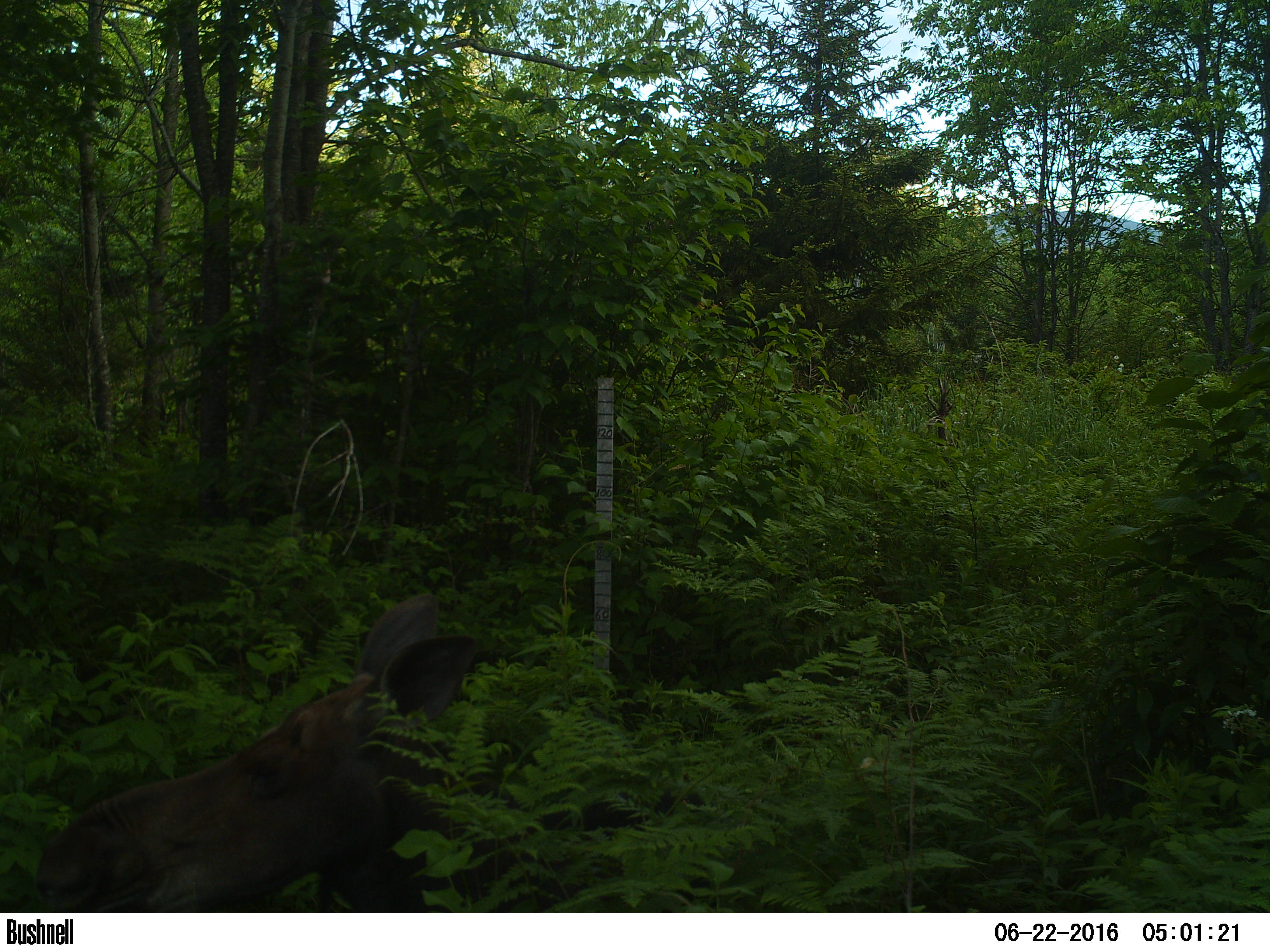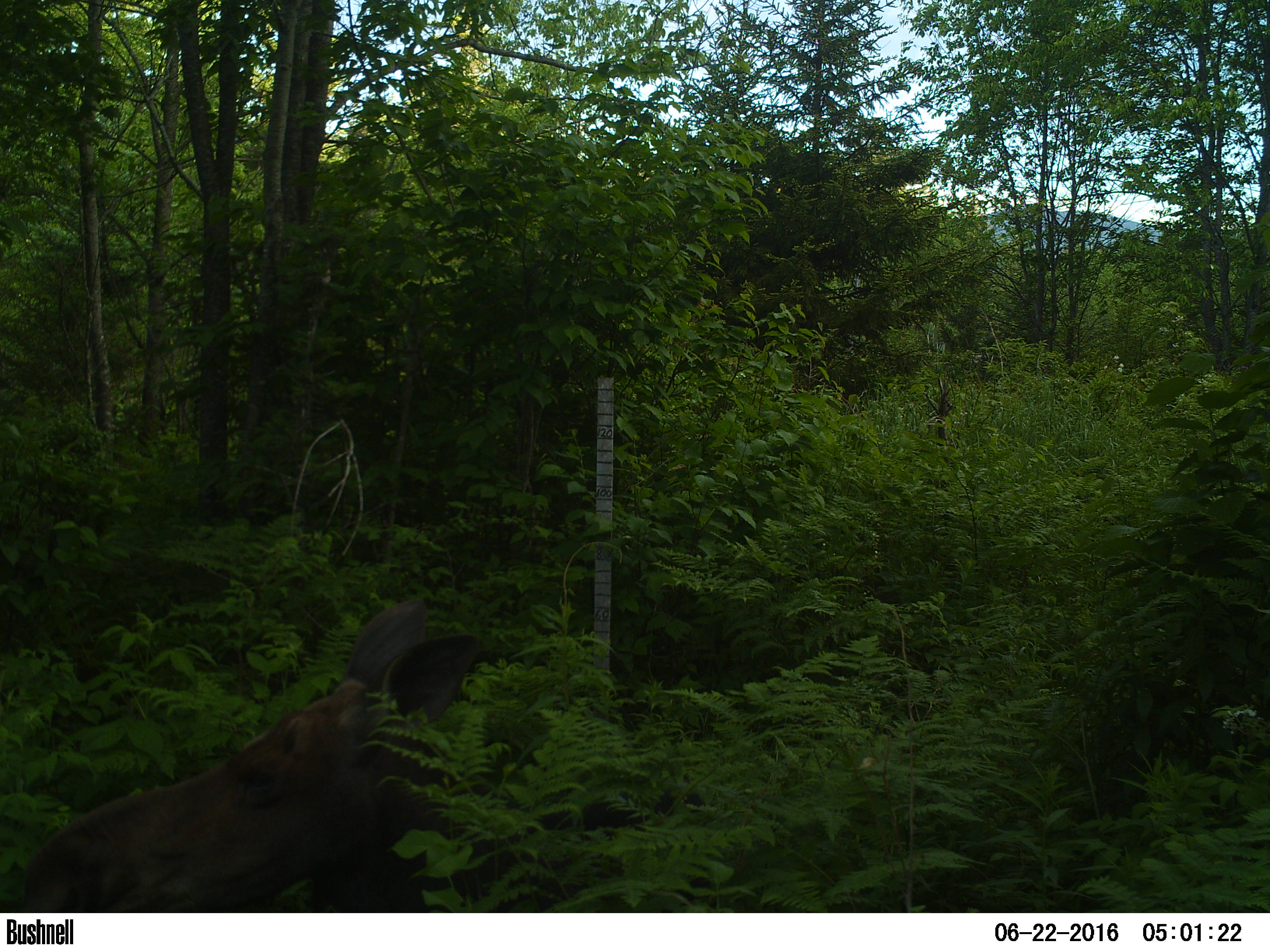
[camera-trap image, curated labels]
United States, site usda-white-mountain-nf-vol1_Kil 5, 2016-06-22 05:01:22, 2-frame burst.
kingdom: Animalia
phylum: Chordata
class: Mammalia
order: Artiodactyla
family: Cervidae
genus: Alces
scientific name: Alces alces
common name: moose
Moose (Alces alces).